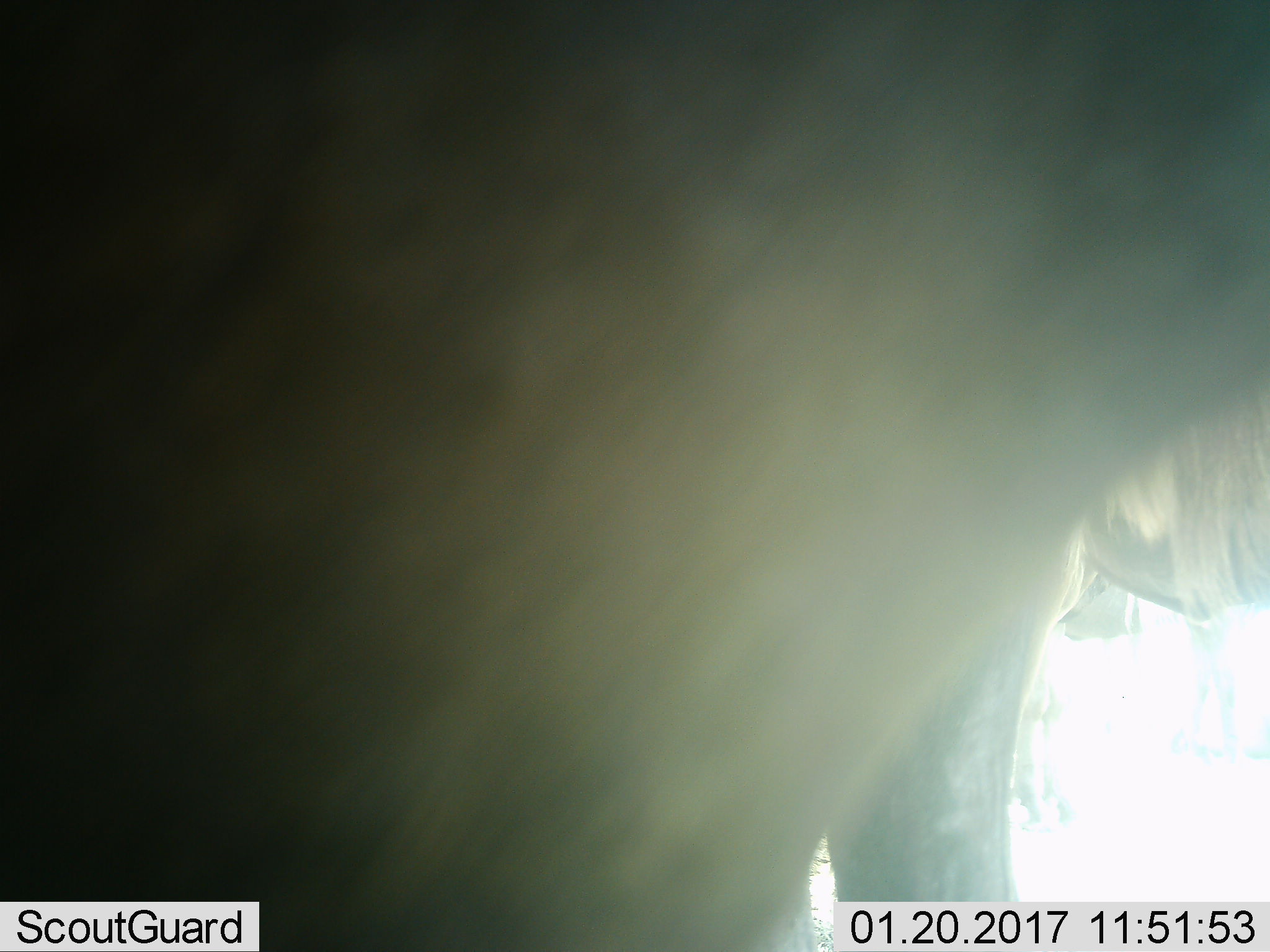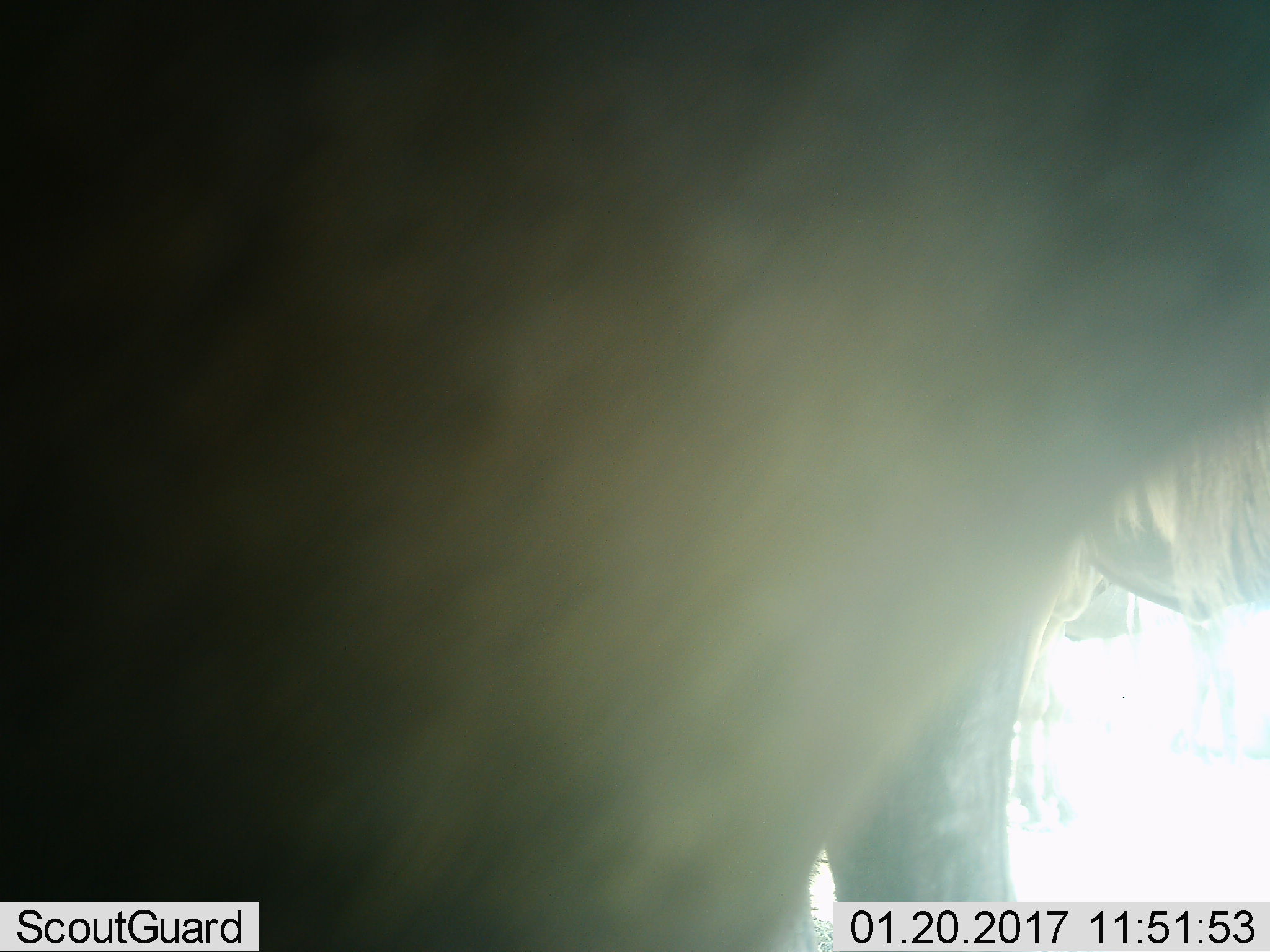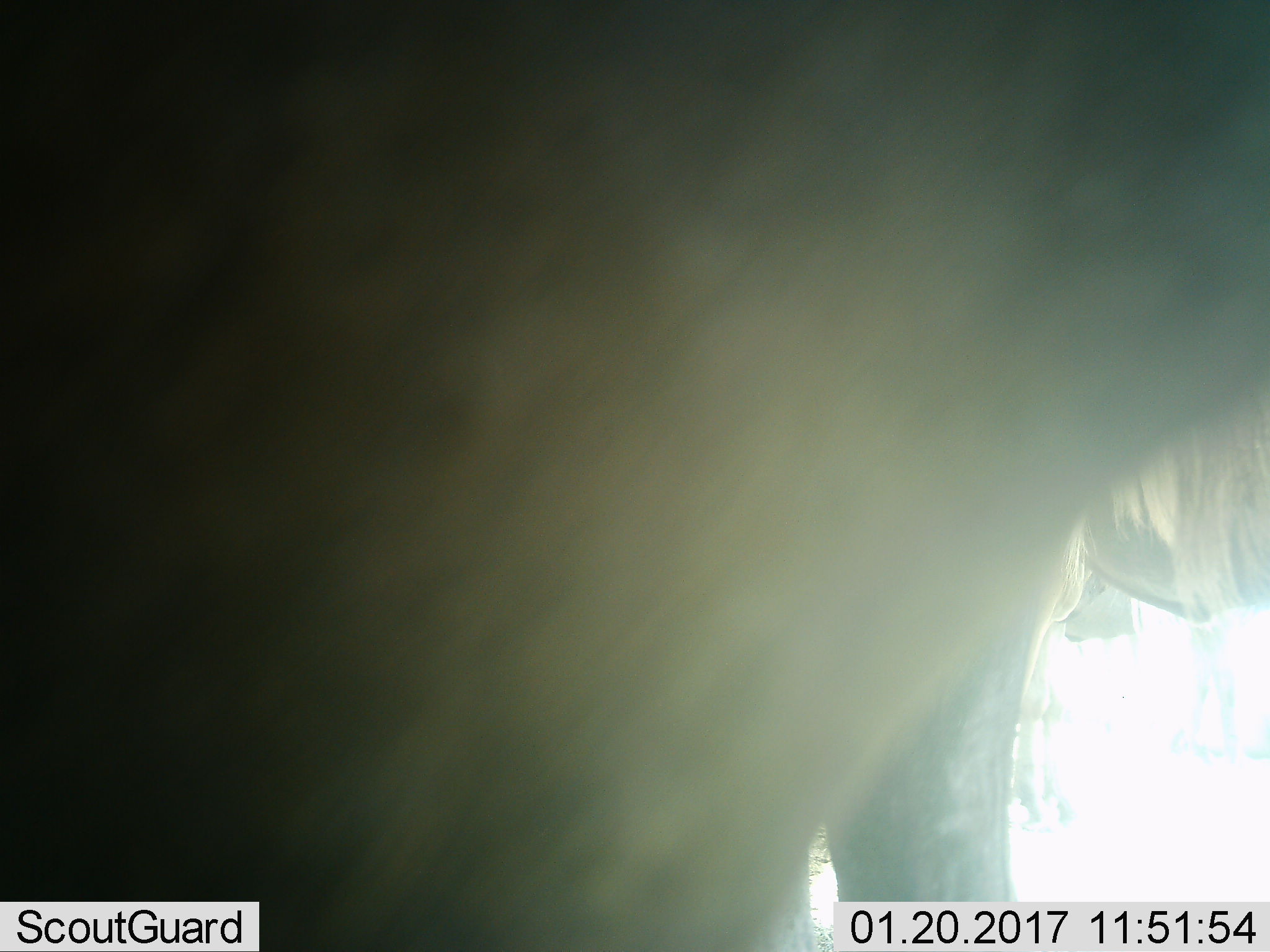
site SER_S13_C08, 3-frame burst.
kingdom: Animalia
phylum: Chordata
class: Mammalia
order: Artiodactyla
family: Bovidae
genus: Connochaetes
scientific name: Connochaetes taurinus taurinus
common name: blue wildebeest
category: wildebeestblue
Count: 1.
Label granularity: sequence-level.